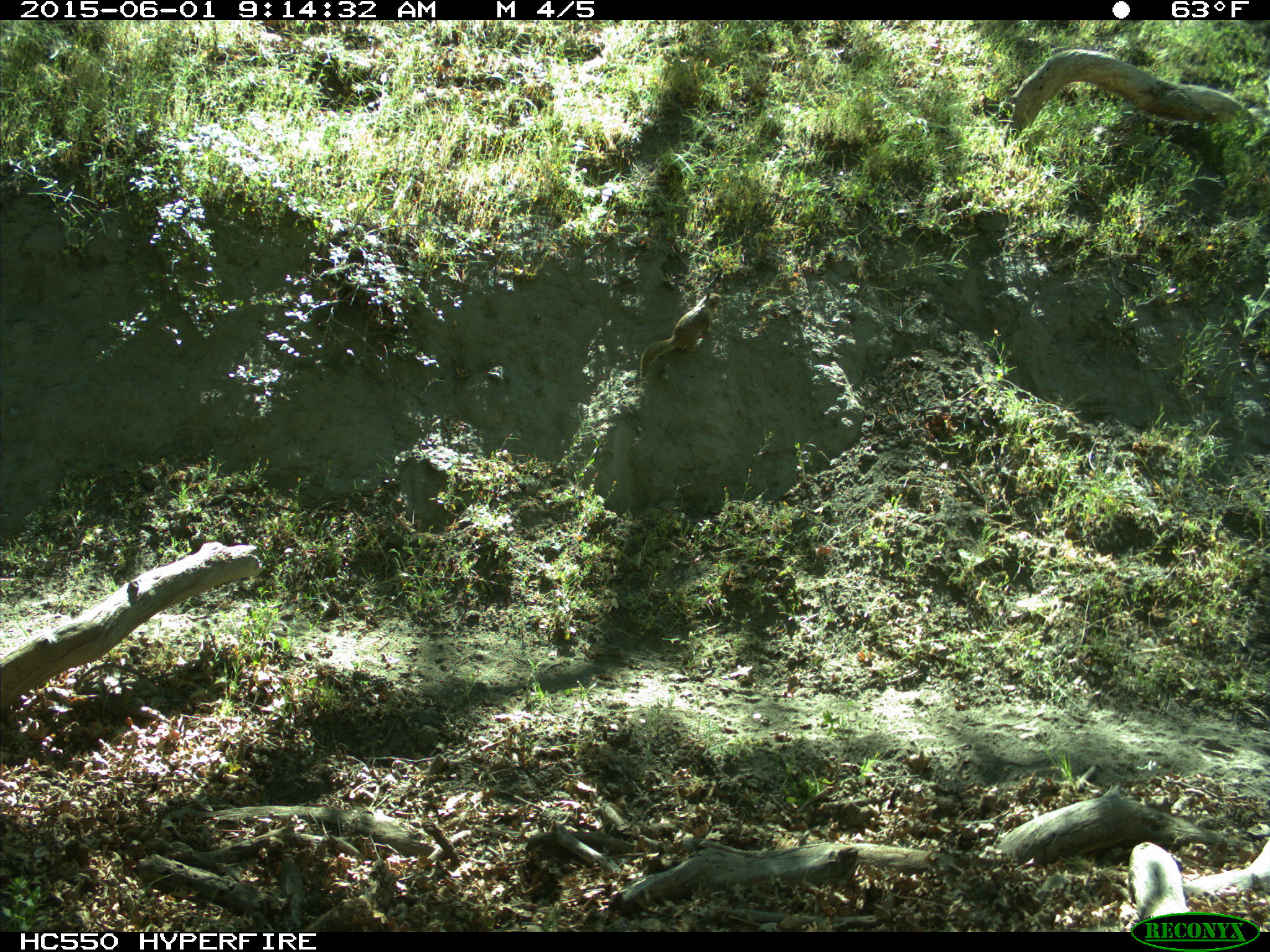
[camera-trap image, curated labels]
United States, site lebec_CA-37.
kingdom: Animalia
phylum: Chordata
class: Mammalia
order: Rodentia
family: Sciuridae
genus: Otospermophilus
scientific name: Otospermophilus beecheyi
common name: california ground squirrel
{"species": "Otospermophilus beecheyi (california ground squirrel)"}